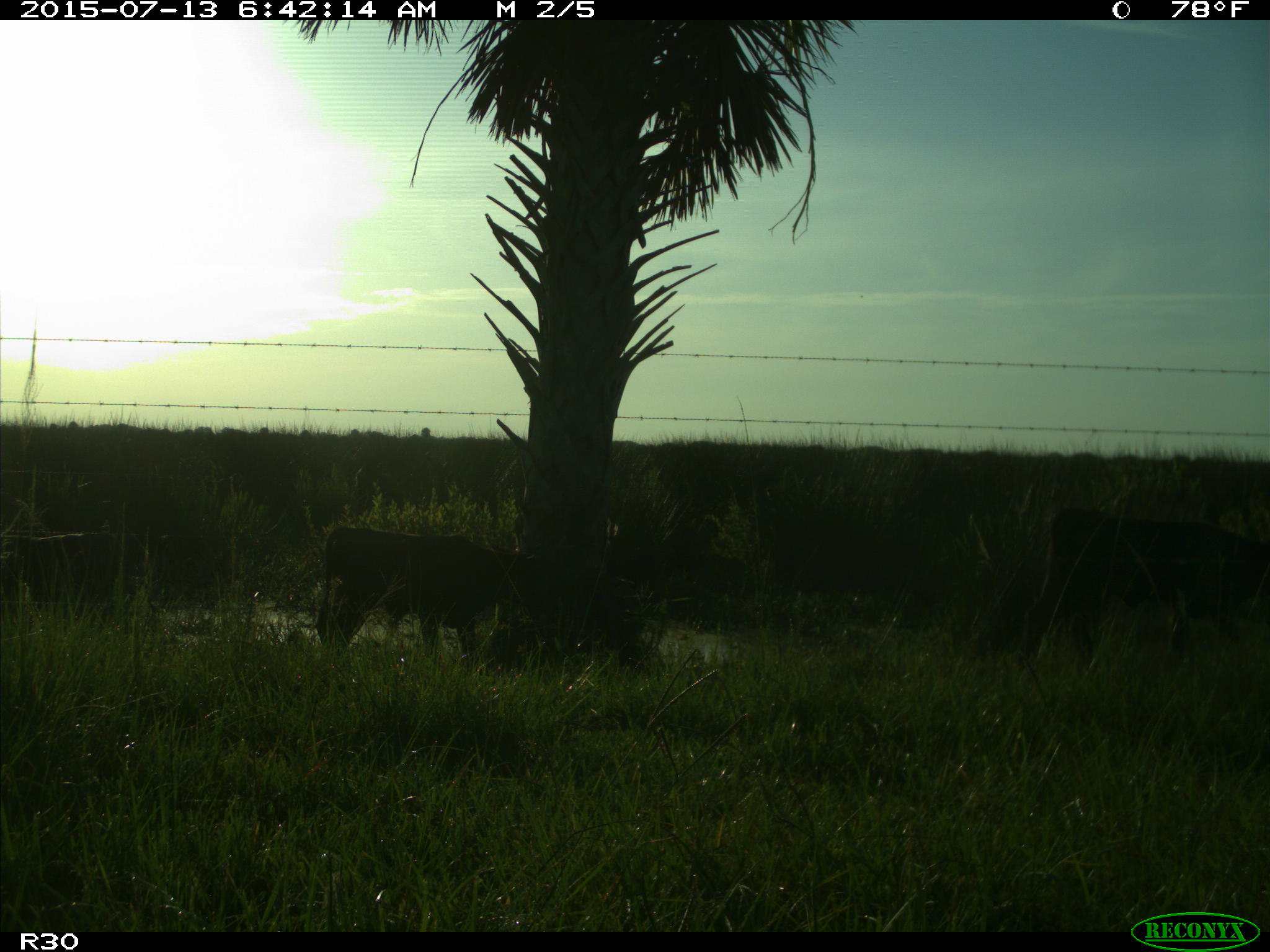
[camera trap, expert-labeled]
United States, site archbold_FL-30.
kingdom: Animalia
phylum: Chordata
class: Mammalia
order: Artiodactyla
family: Bovidae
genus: Bos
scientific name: Bos taurus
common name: domestic cow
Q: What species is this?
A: Bos taurus (domestic cow).